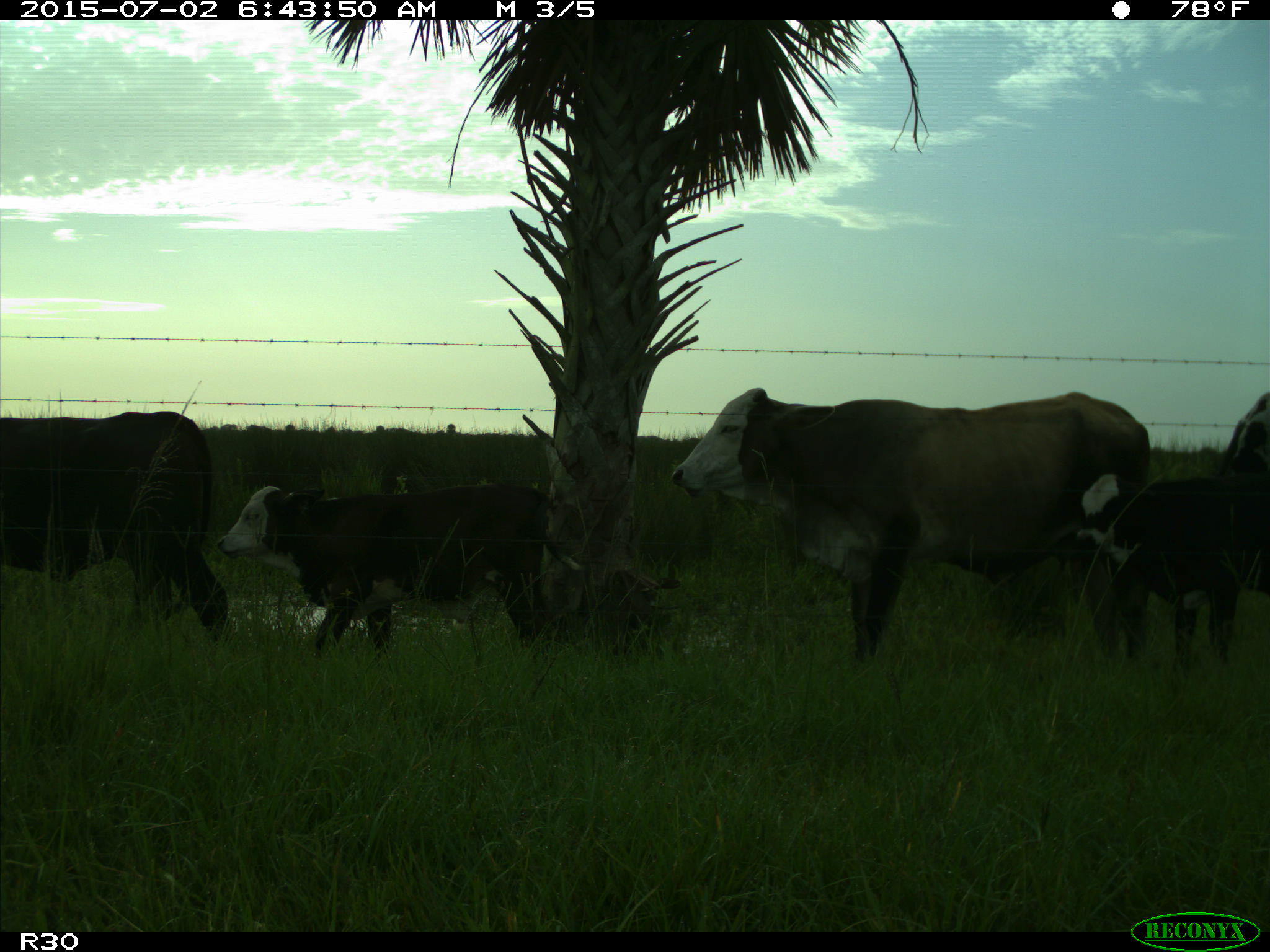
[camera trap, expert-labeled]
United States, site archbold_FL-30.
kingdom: Animalia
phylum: Chordata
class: Mammalia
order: Artiodactyla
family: Bovidae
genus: Bos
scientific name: Bos taurus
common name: domestic cow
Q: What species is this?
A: Bos taurus (domestic cow).